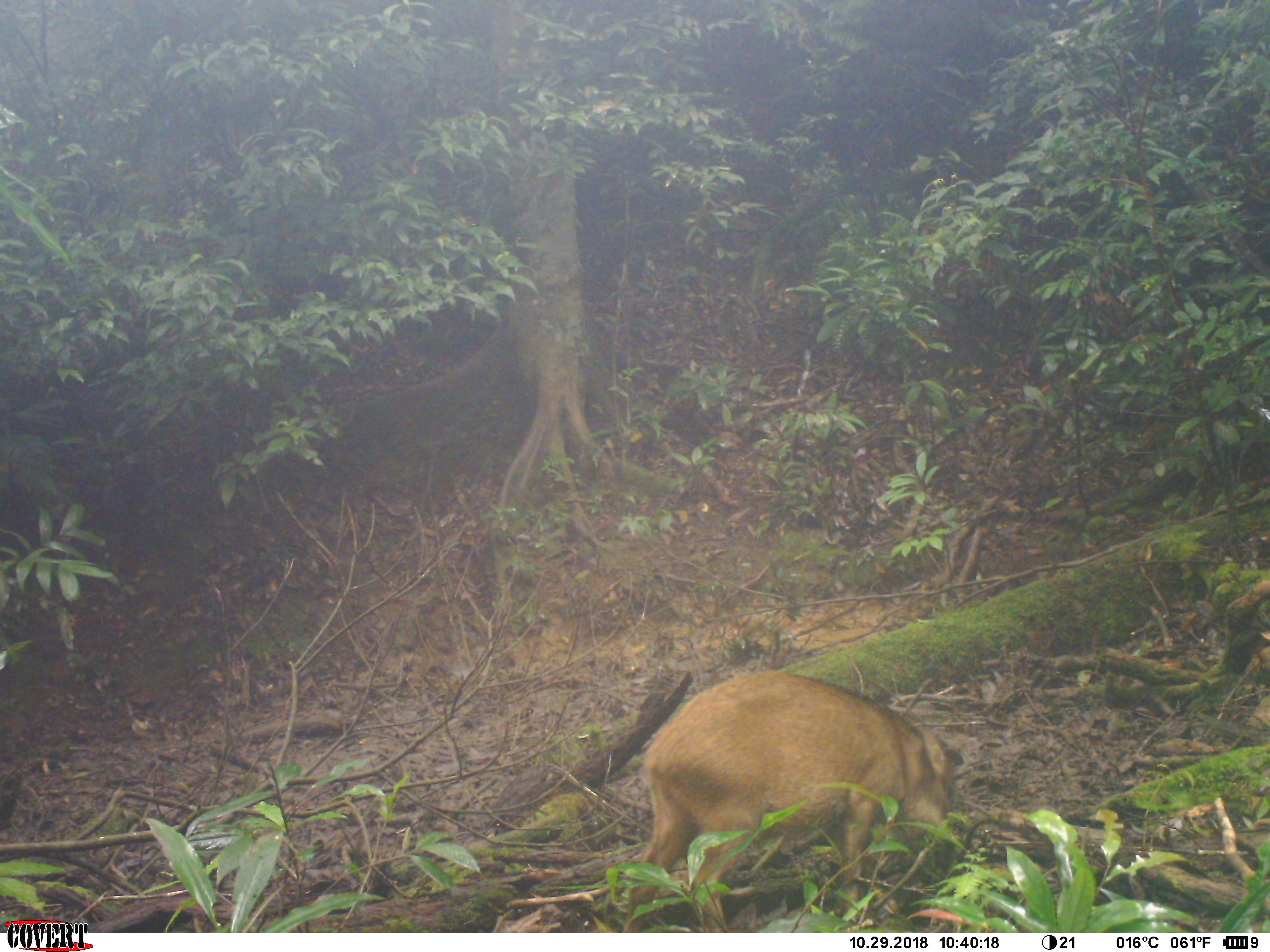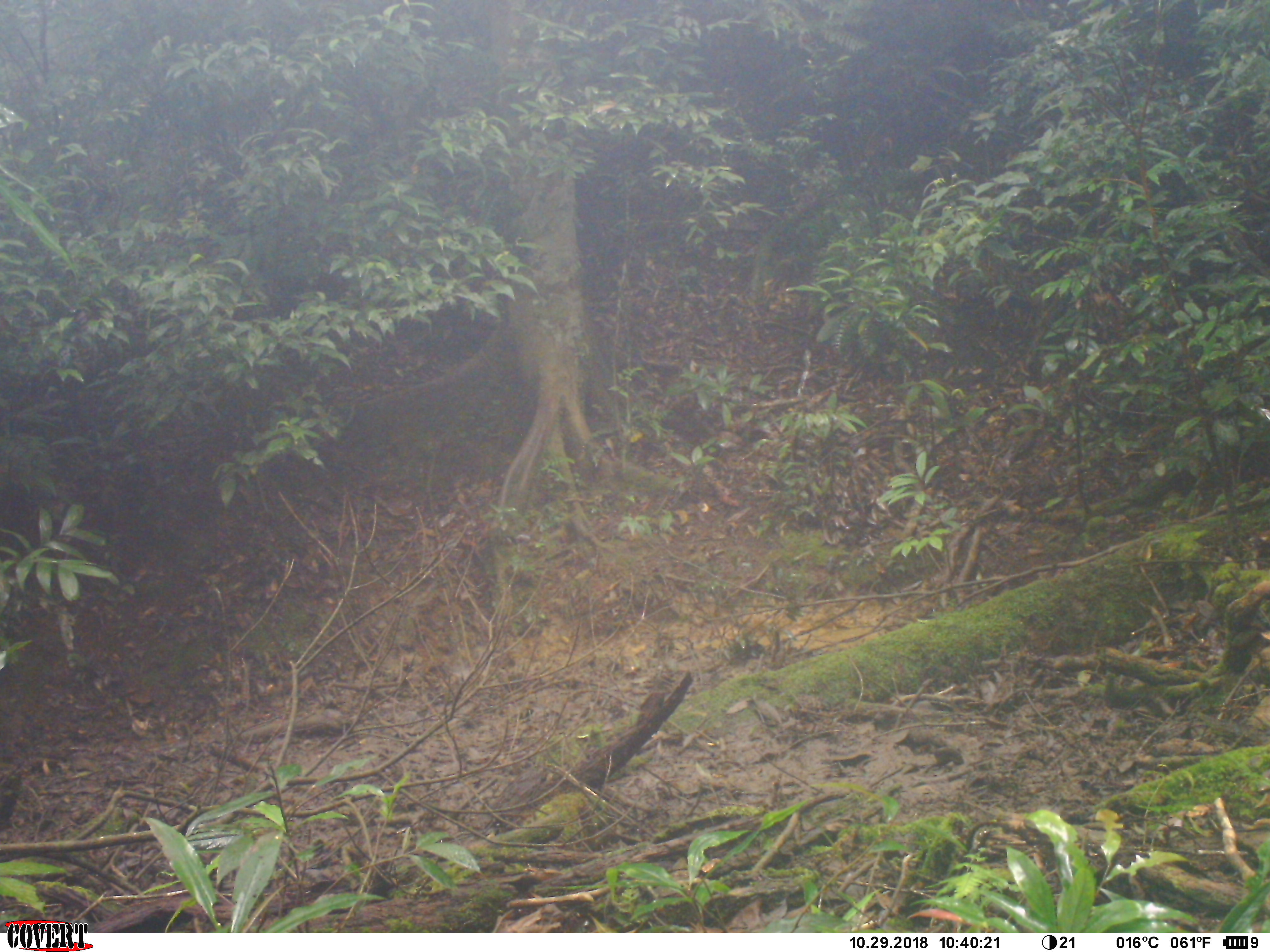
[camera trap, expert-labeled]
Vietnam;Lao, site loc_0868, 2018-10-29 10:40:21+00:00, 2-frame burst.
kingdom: Animalia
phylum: Chordata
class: Mammalia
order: Artiodactyla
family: Suidae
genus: Sus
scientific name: Sus scrofa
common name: eurasian wild pig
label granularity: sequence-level